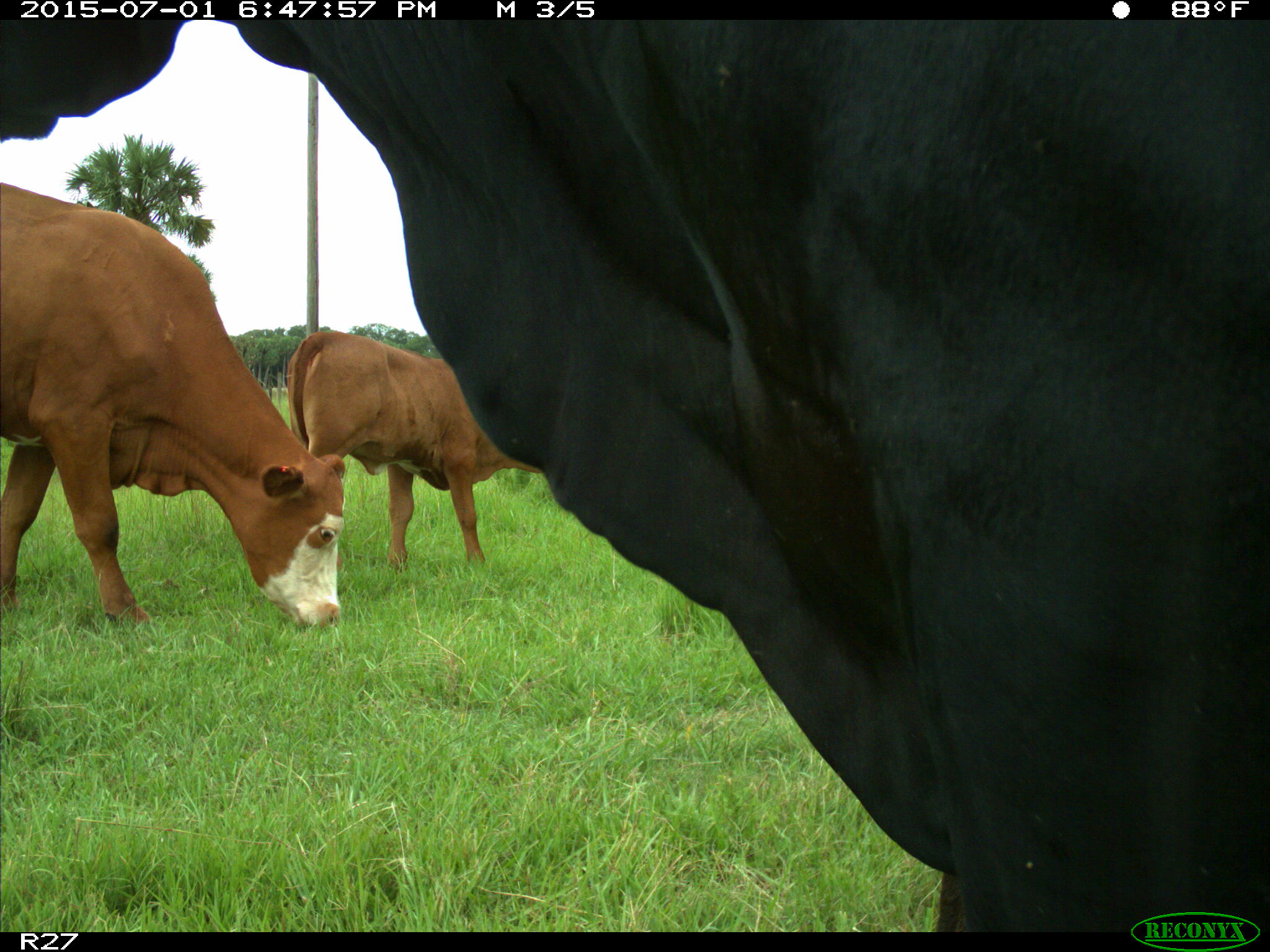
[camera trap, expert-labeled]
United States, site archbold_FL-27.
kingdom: Animalia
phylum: Chordata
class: Mammalia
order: Artiodactyla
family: Bovidae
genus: Bos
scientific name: Bos taurus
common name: domestic cow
Bos taurus (domestic cow).